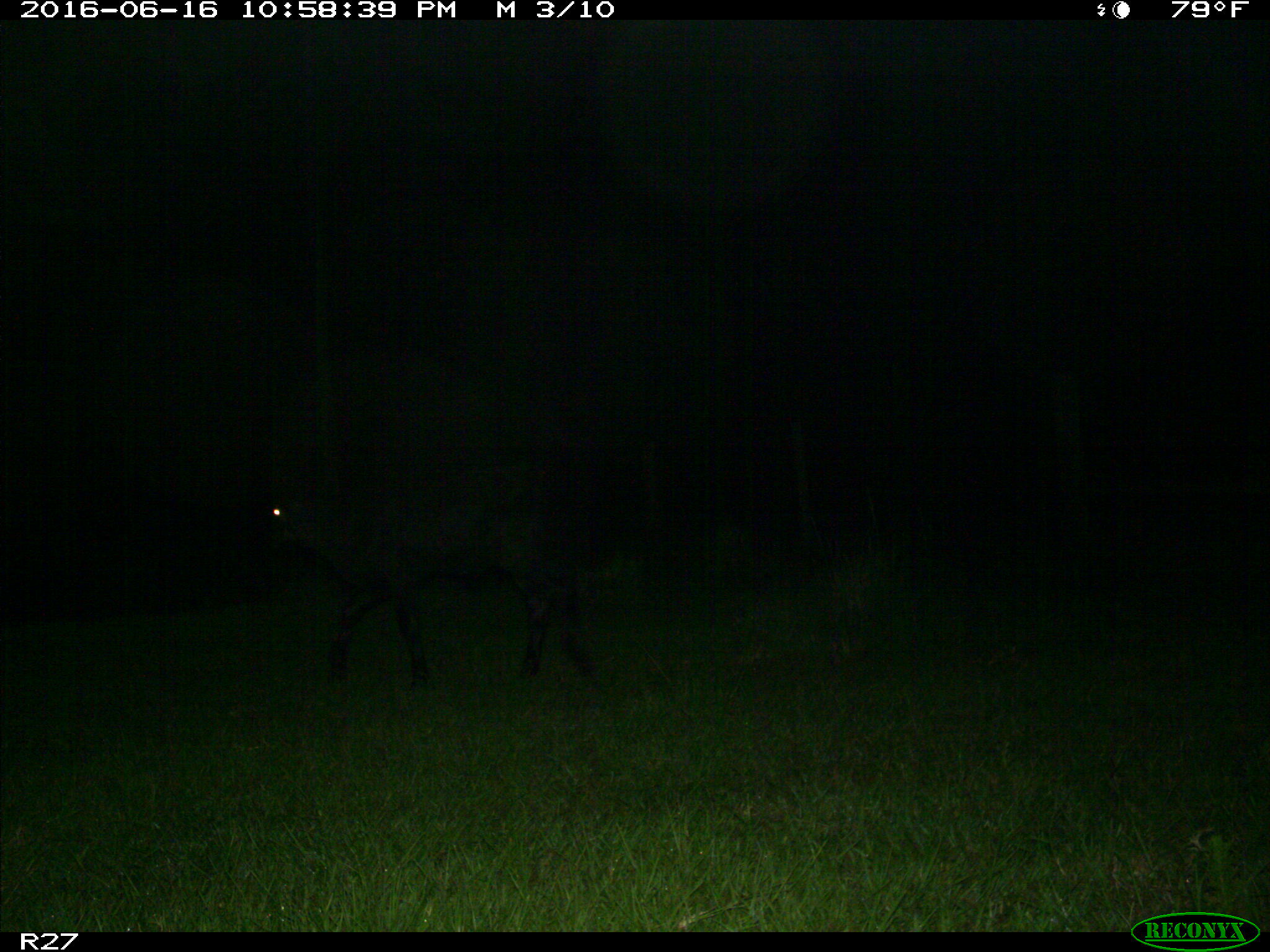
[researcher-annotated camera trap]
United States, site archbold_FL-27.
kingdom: Animalia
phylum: Chordata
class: Mammalia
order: Artiodactyla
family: Suidae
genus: Sus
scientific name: Sus scrofa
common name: wild boar